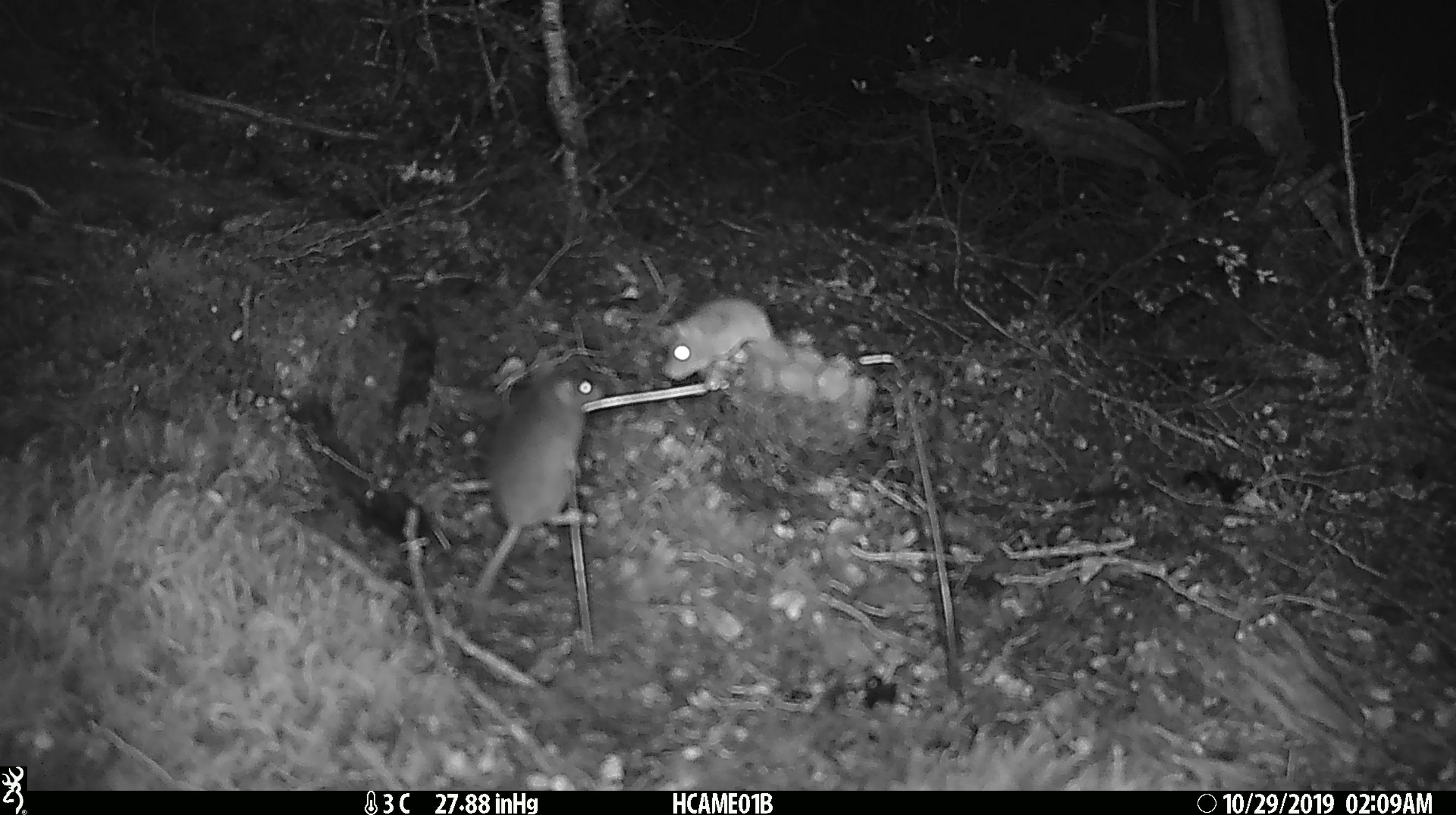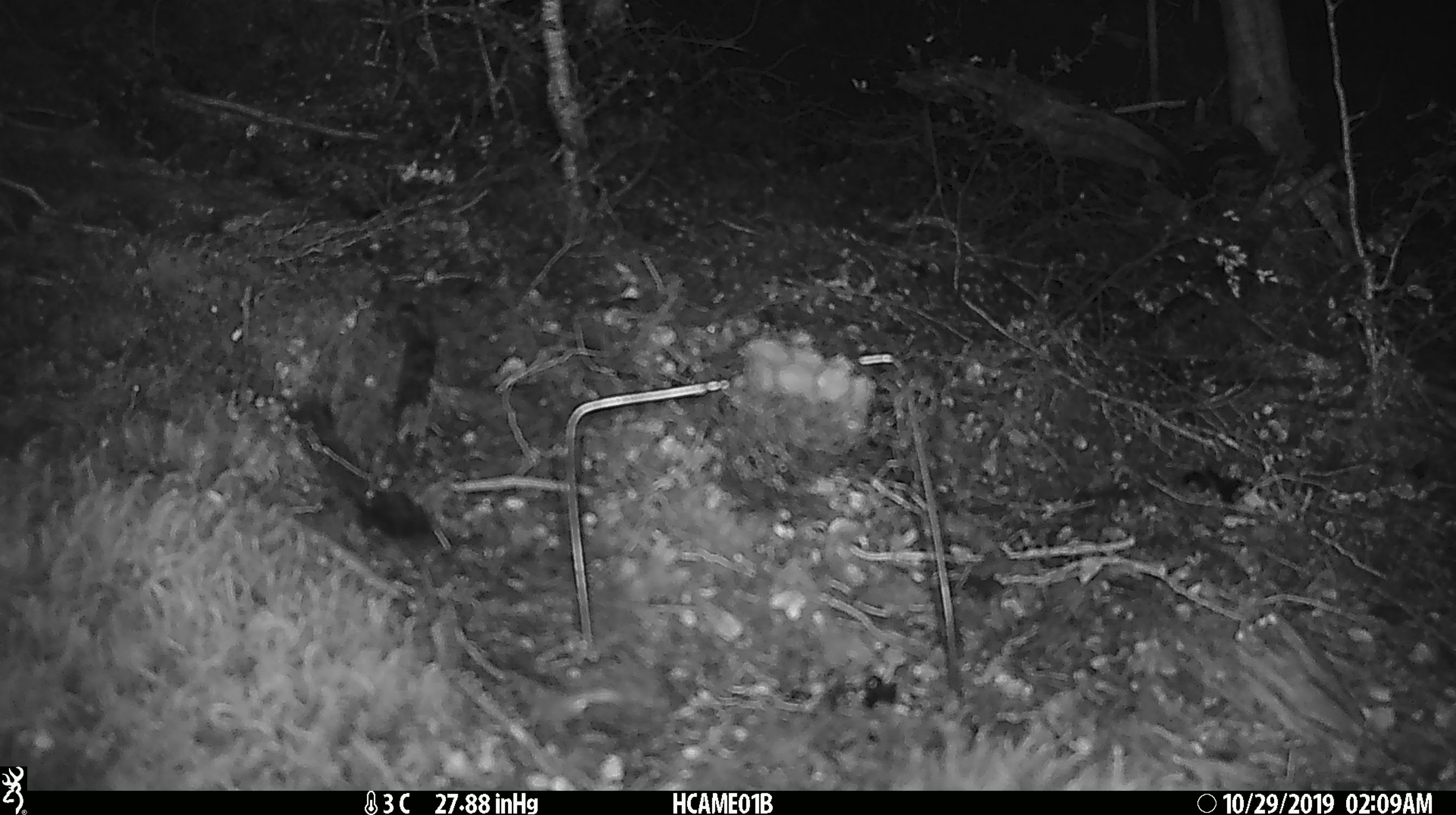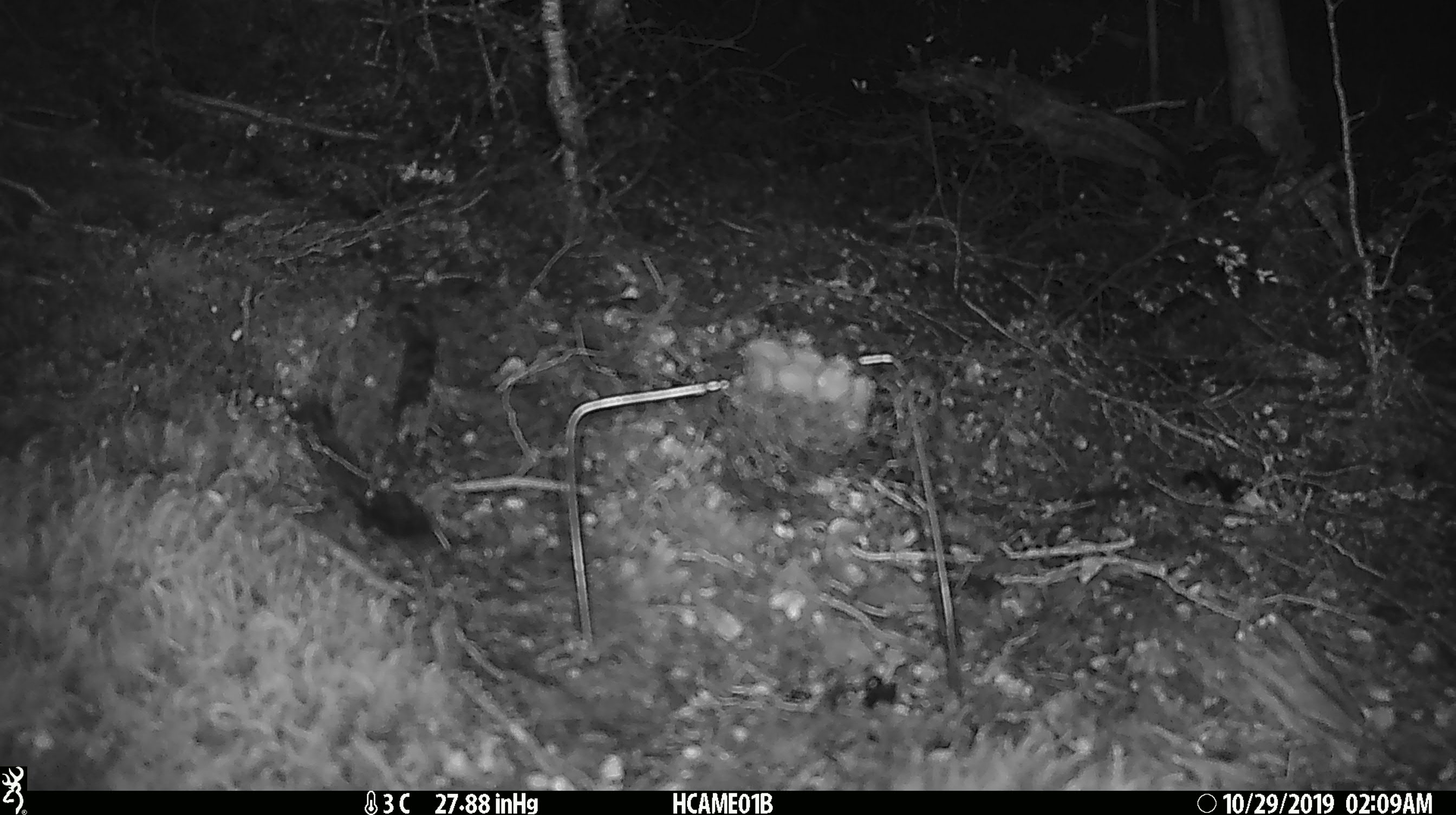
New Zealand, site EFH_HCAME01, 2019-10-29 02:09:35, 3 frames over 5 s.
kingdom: Animalia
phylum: Chordata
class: Mammalia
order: Rodentia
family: Muridae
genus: Mus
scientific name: Mus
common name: mouse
Mouse (Mus).